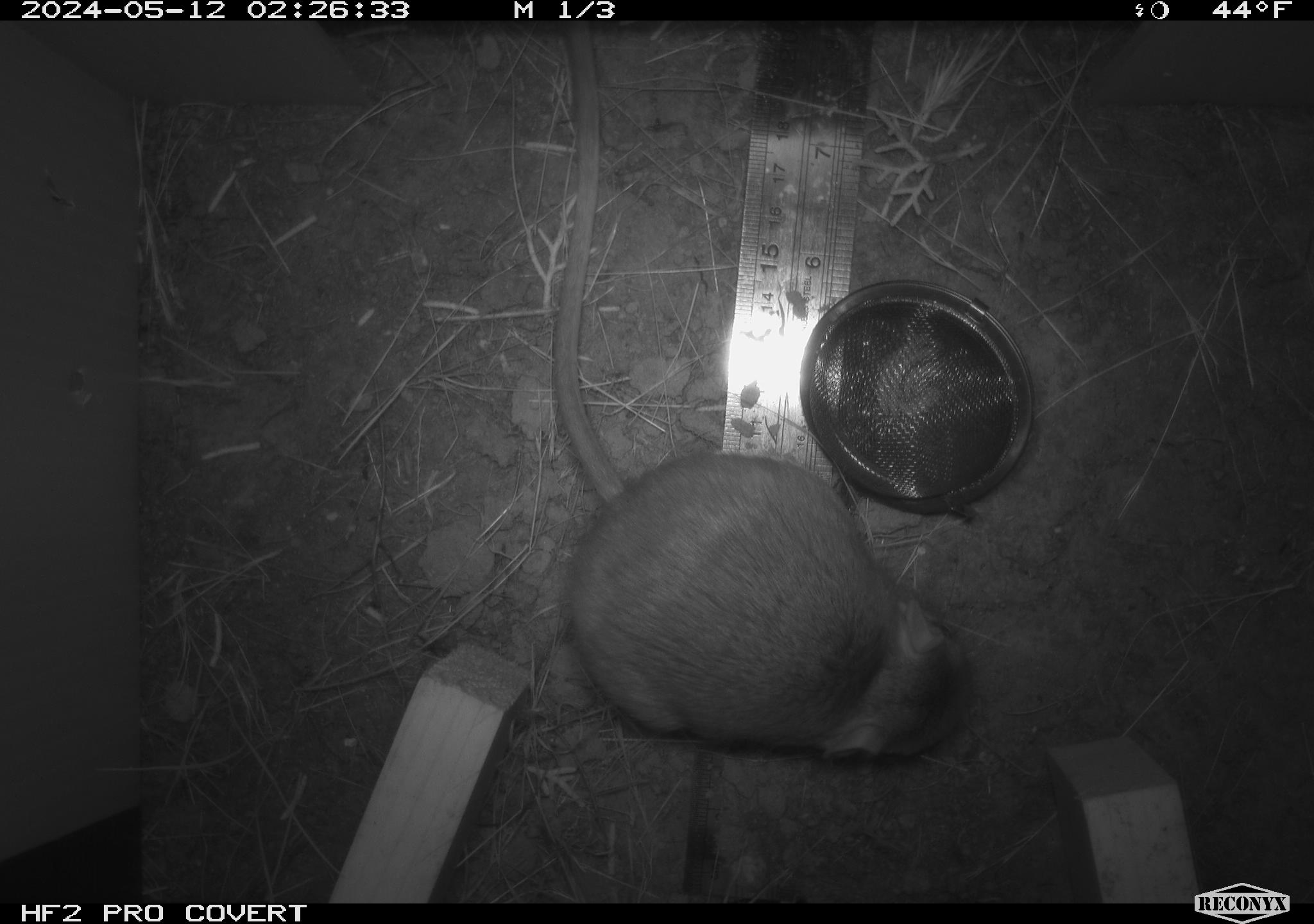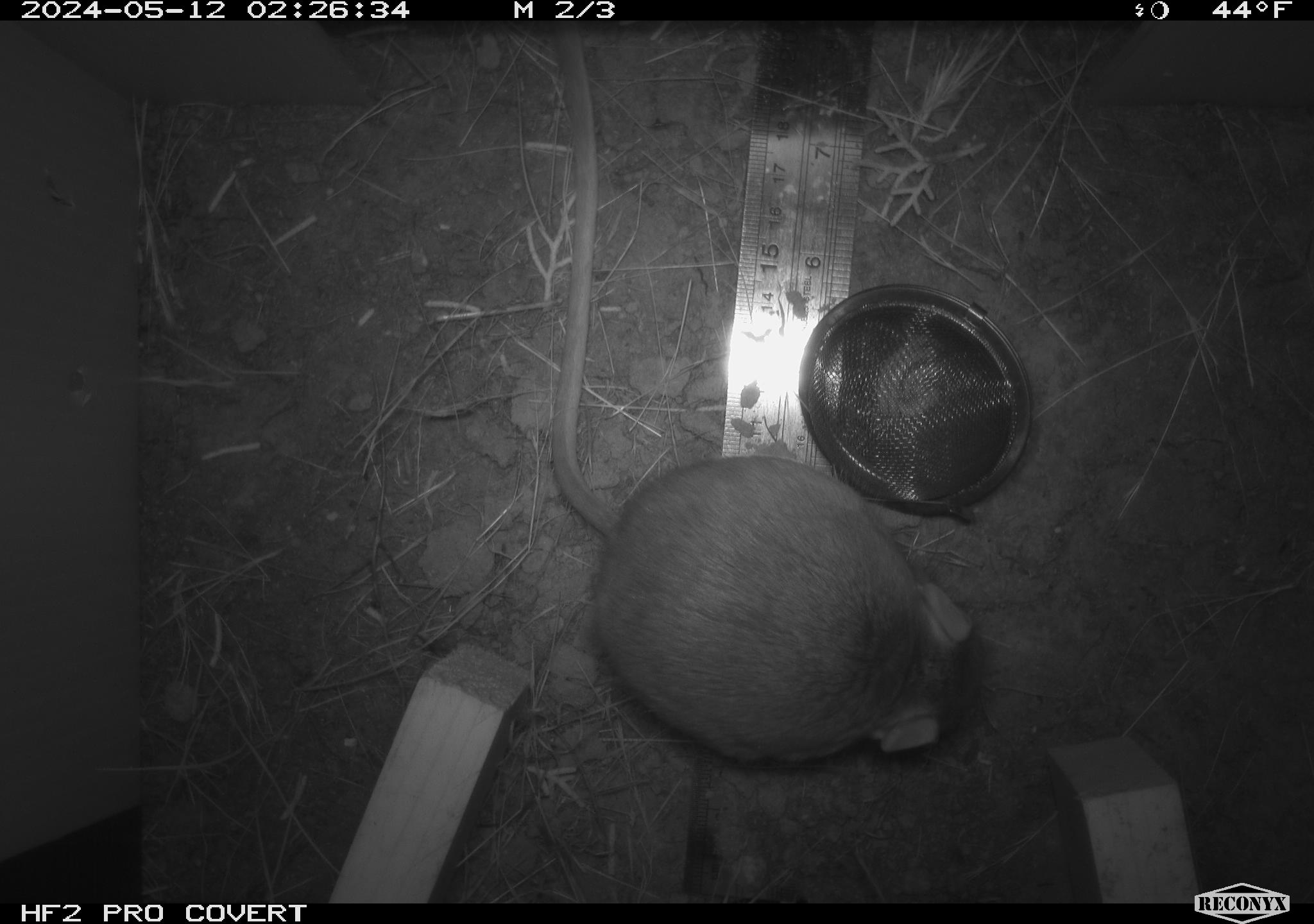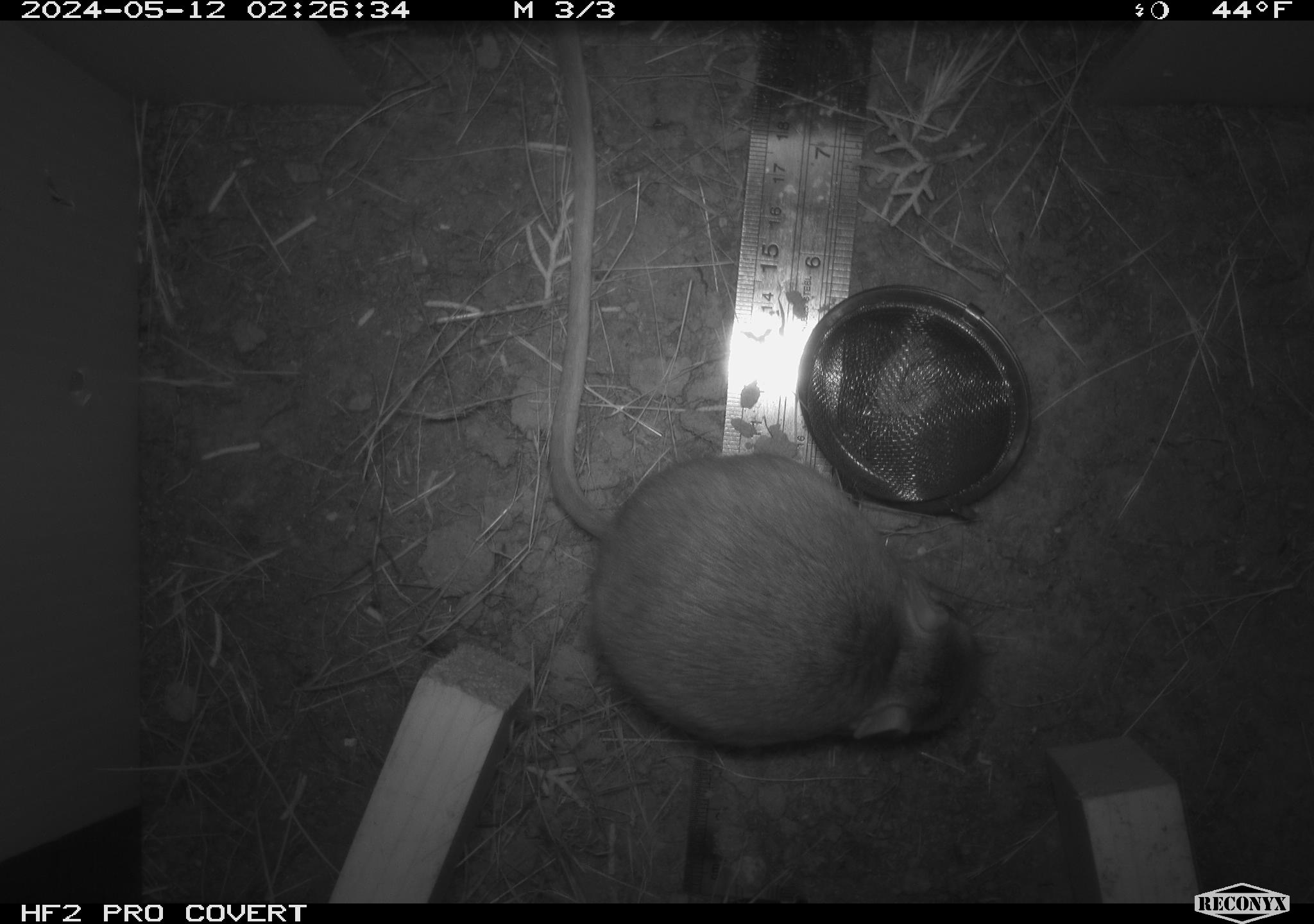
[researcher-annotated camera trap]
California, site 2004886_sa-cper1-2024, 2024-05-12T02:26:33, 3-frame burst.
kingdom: Animalia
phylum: Chordata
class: Mammalia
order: Rodentia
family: Heteromyidae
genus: Dipodomys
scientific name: Dipodomys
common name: kangaroo rats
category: dipodomys species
Dipodomys species (kangaroo rats) (Dipodomys).